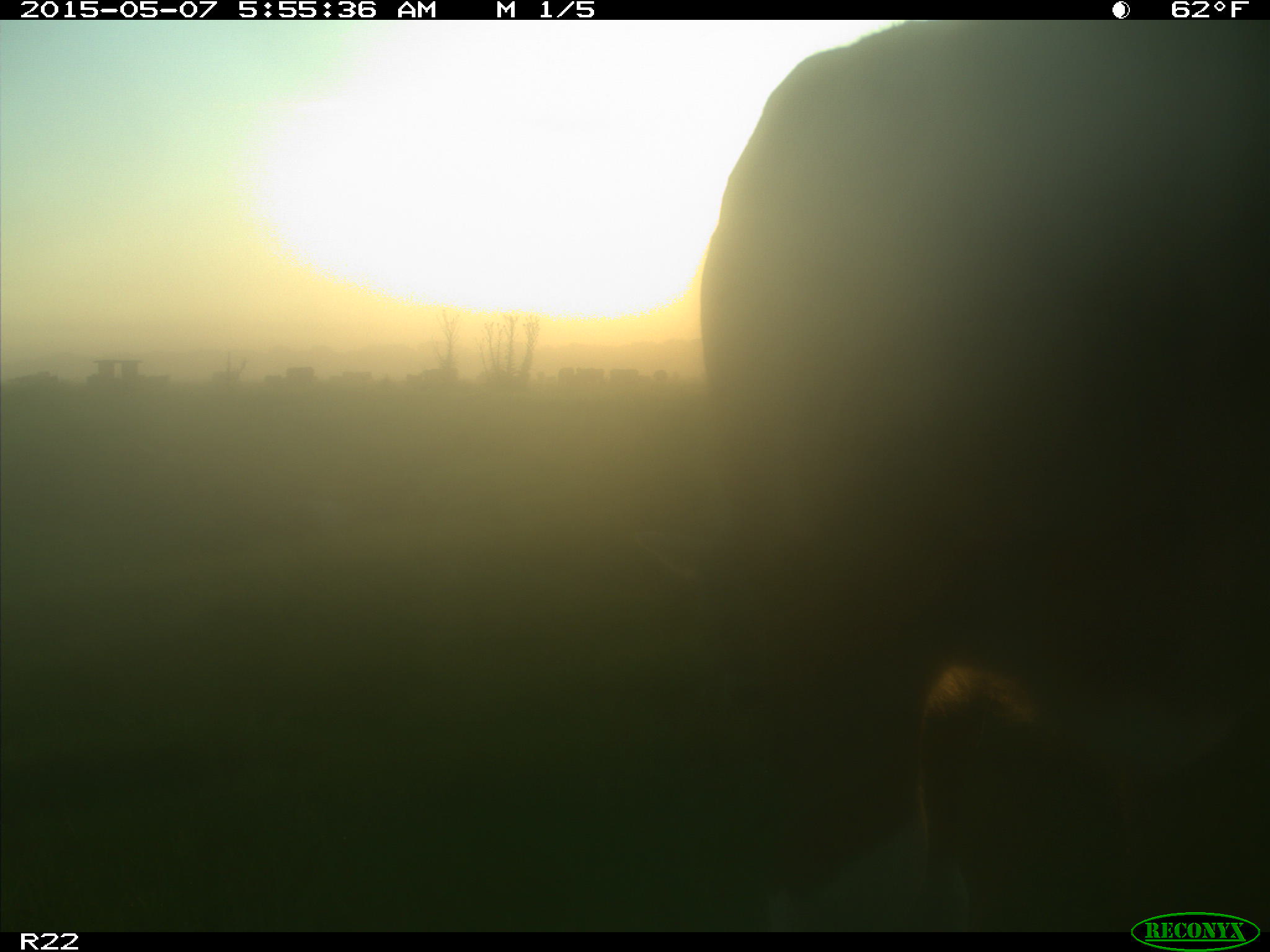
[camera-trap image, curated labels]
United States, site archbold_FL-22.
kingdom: Animalia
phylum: Chordata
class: Mammalia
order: Artiodactyla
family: Bovidae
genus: Bos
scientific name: Bos taurus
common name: domestic cow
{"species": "Bos taurus (domestic cow)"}